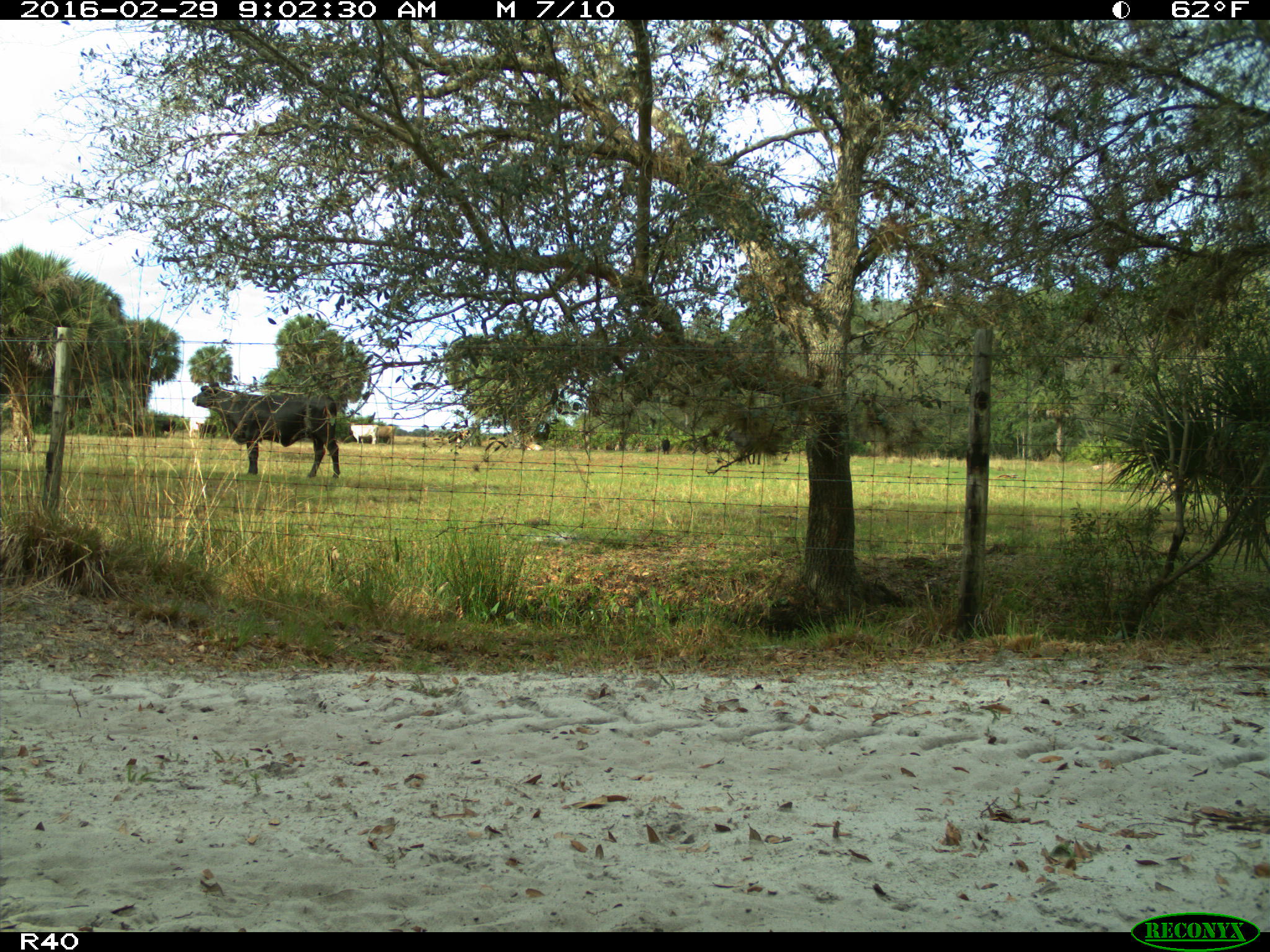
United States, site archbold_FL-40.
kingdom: Animalia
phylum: Chordata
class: Mammalia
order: Artiodactyla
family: Bovidae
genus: Bos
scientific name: Bos taurus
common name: domestic cow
Bos taurus (domestic cow).